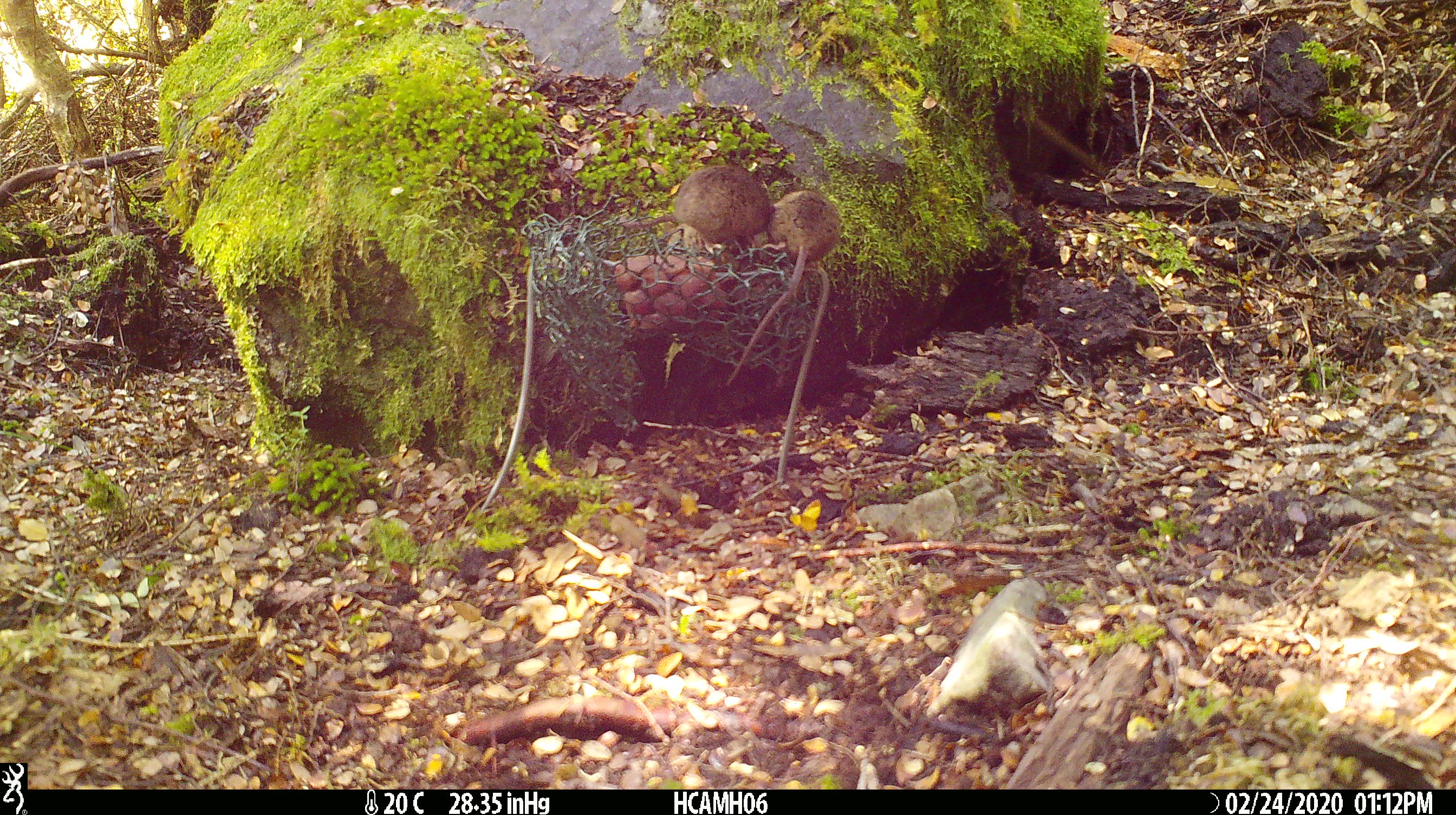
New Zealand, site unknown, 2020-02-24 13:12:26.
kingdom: Animalia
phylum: Chordata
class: Mammalia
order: Rodentia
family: Muridae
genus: Mus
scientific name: Mus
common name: mouse